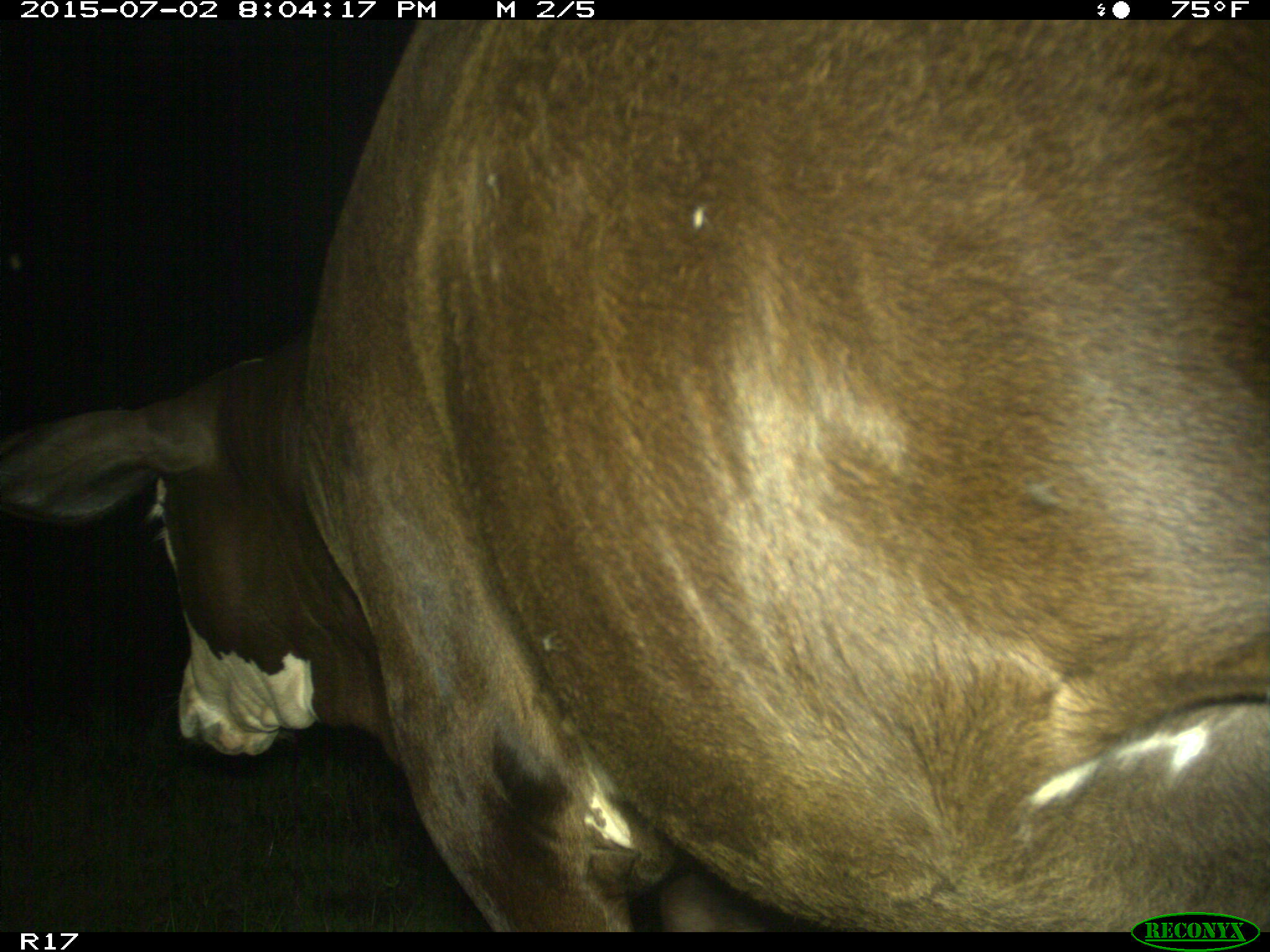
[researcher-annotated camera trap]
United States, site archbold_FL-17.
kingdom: Animalia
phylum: Chordata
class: Mammalia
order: Artiodactyla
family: Bovidae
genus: Bos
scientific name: Bos taurus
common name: domestic cow